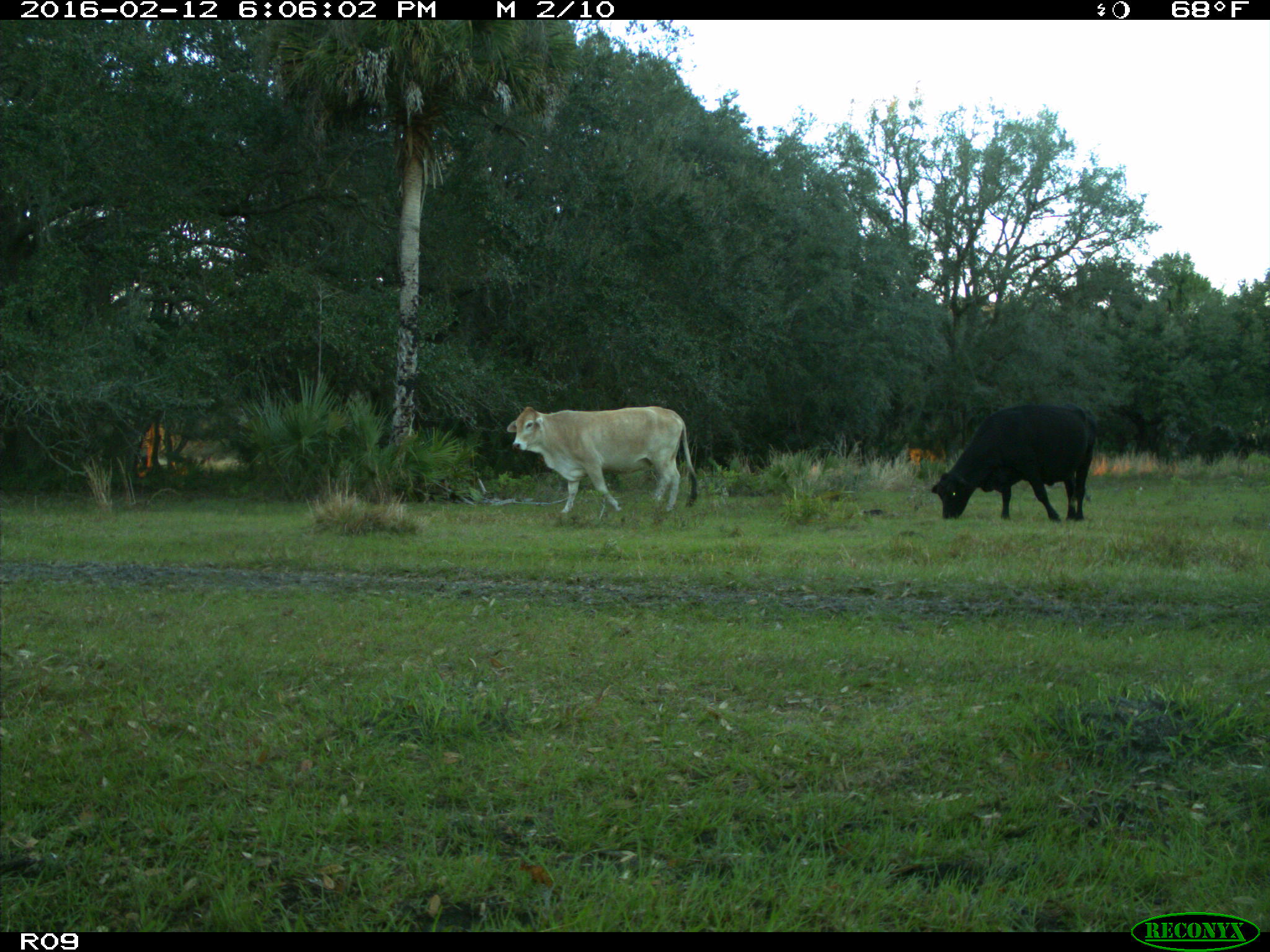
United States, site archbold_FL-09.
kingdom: Animalia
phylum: Chordata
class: Mammalia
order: Artiodactyla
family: Bovidae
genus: Bos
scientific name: Bos taurus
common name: domestic cow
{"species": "Bos taurus (domestic cow)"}